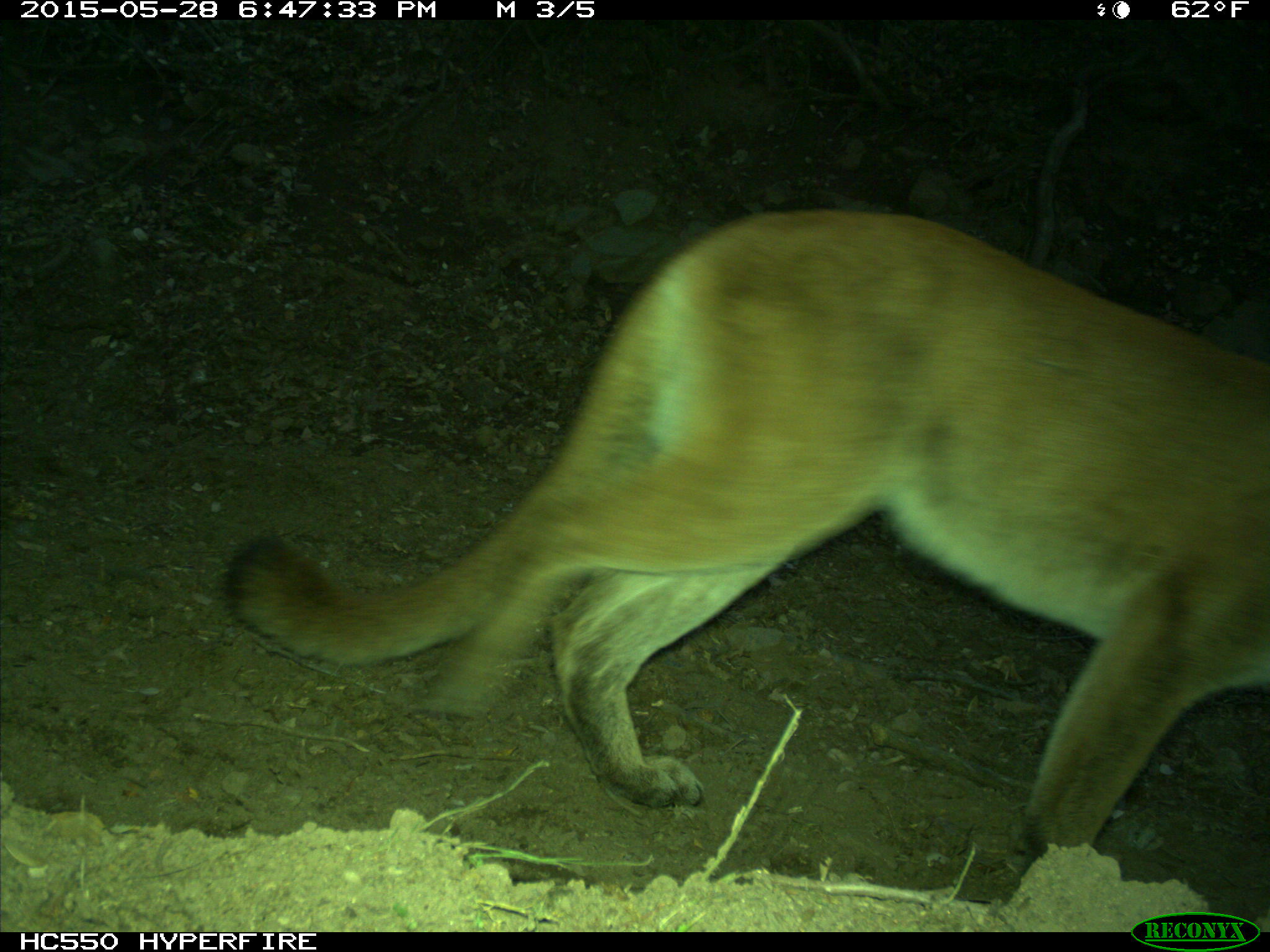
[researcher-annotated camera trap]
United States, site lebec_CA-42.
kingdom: Animalia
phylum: Chordata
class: Mammalia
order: Carnivora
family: Felidae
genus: Puma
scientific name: Puma concolor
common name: mountain lion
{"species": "Puma concolor (mountain lion)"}